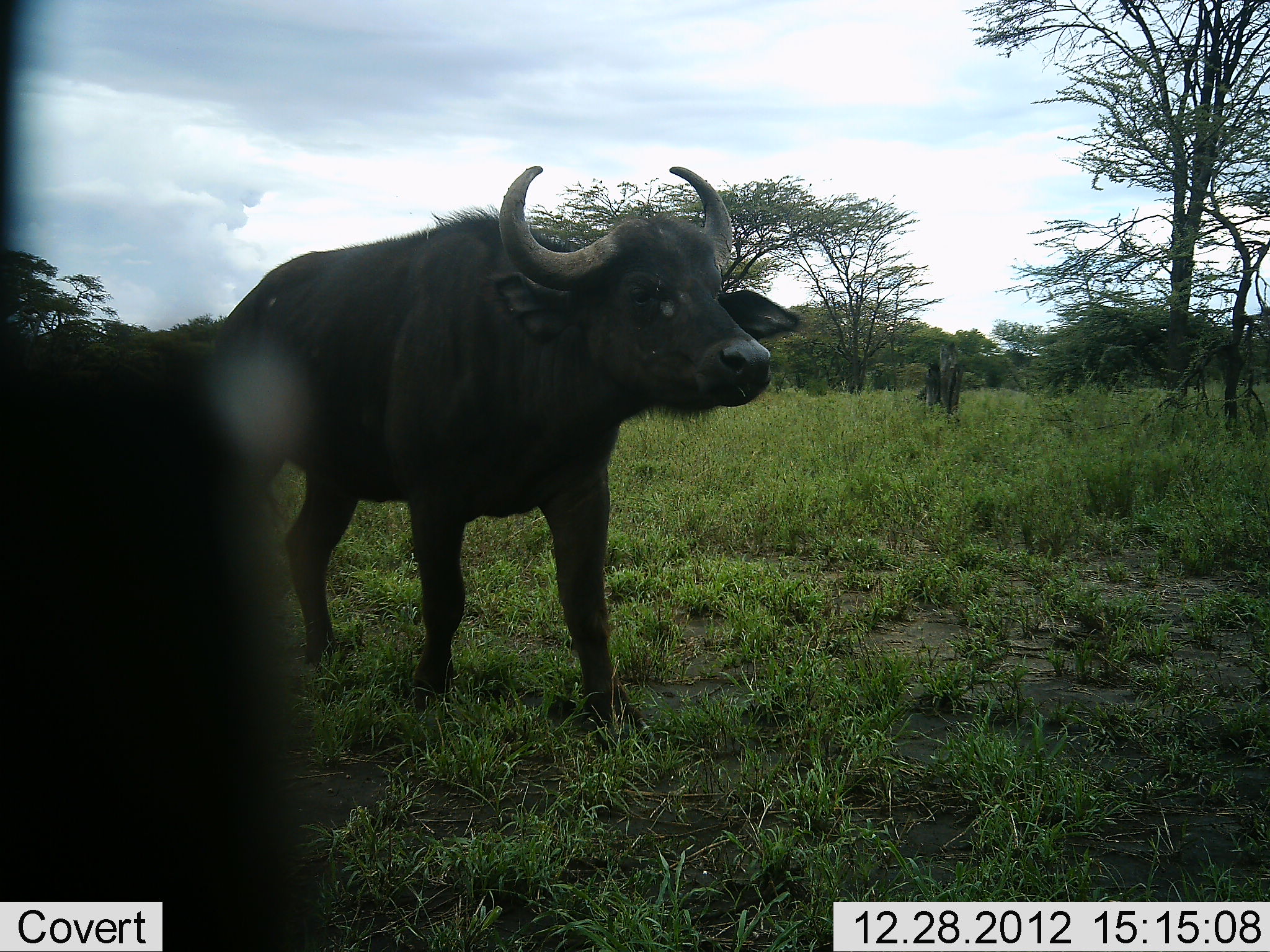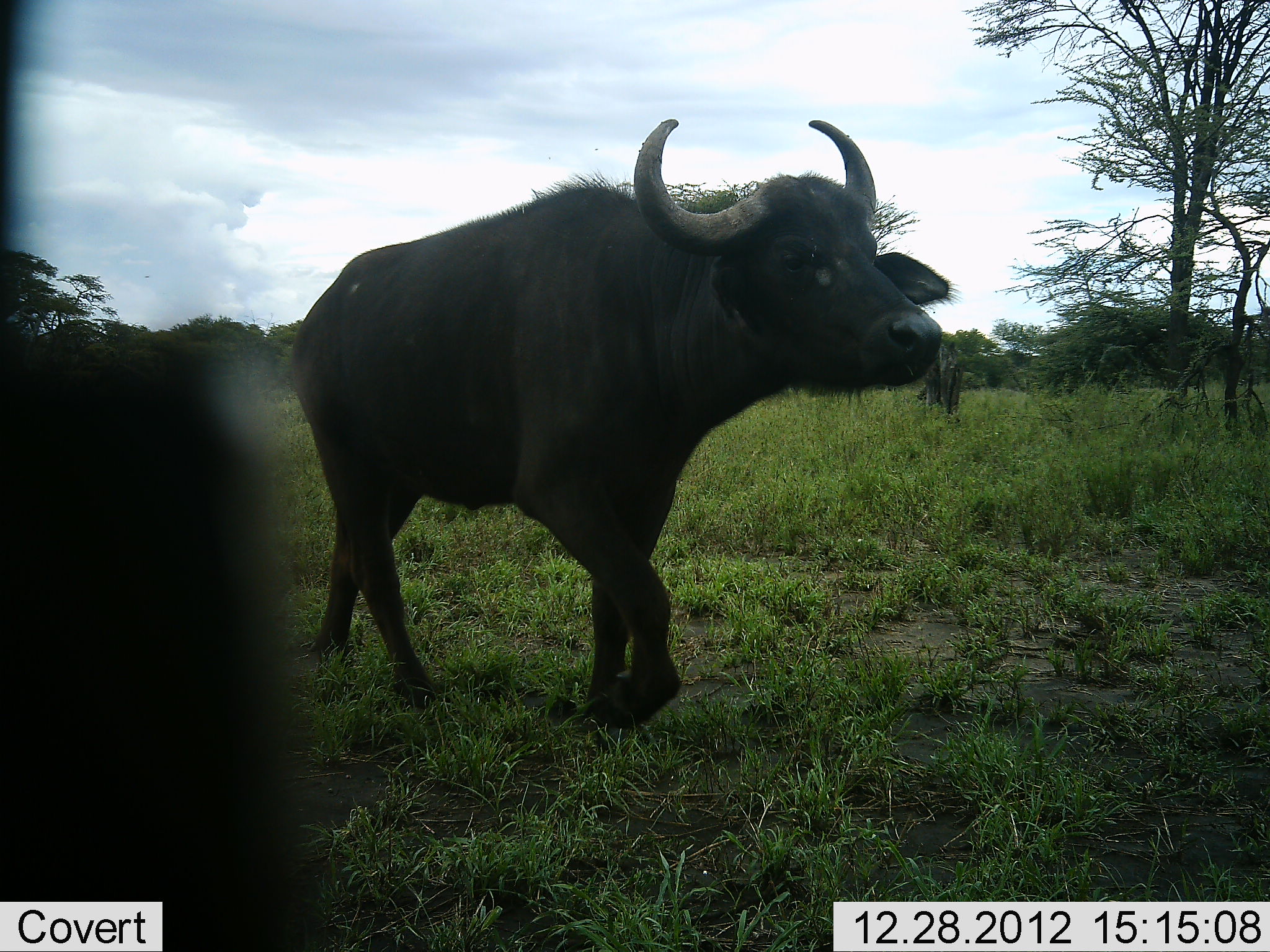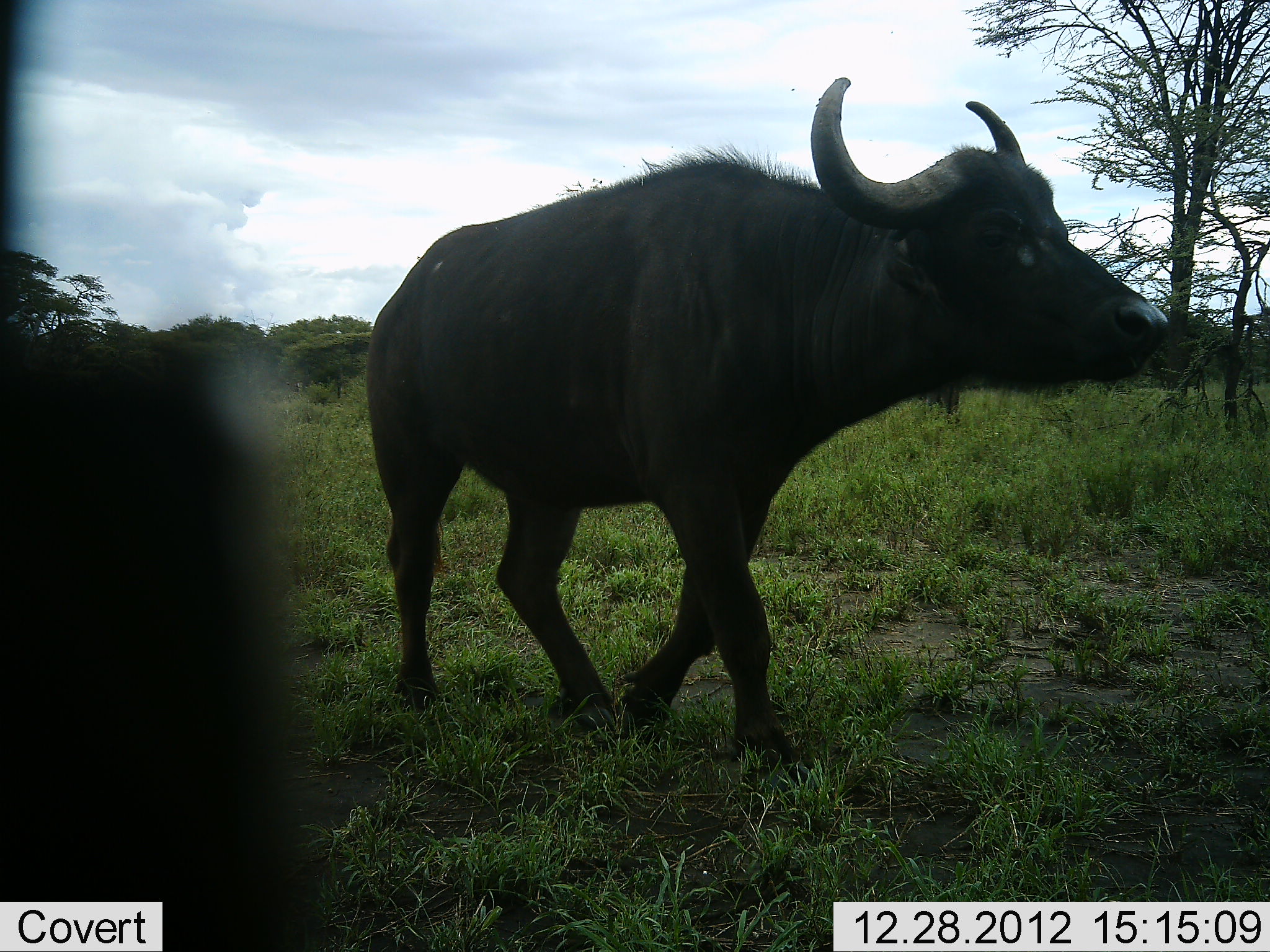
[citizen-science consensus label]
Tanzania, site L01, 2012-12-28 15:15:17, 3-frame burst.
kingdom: Animalia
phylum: Chordata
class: Mammalia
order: Artiodactyla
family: Bovidae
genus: Syncerus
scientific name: Syncerus caffer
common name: cape buffalo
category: buffalo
Buffalo (cape buffalo) (Syncerus caffer), count 1. Behavior (volunteer vote fractions): standing 4%, resting 0%, moving 96%, interacting 0%. Young present (vote fraction): 0%. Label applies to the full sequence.